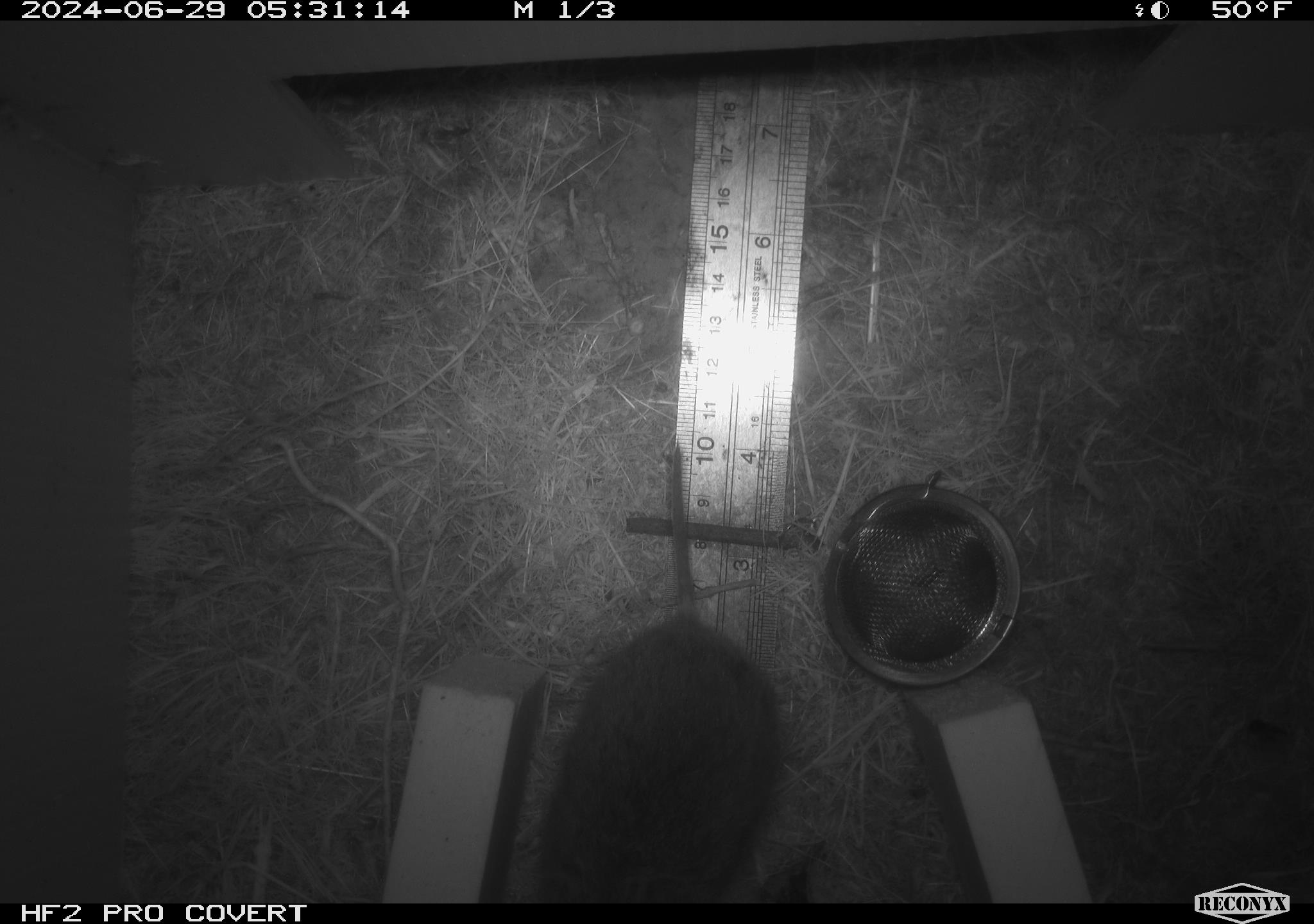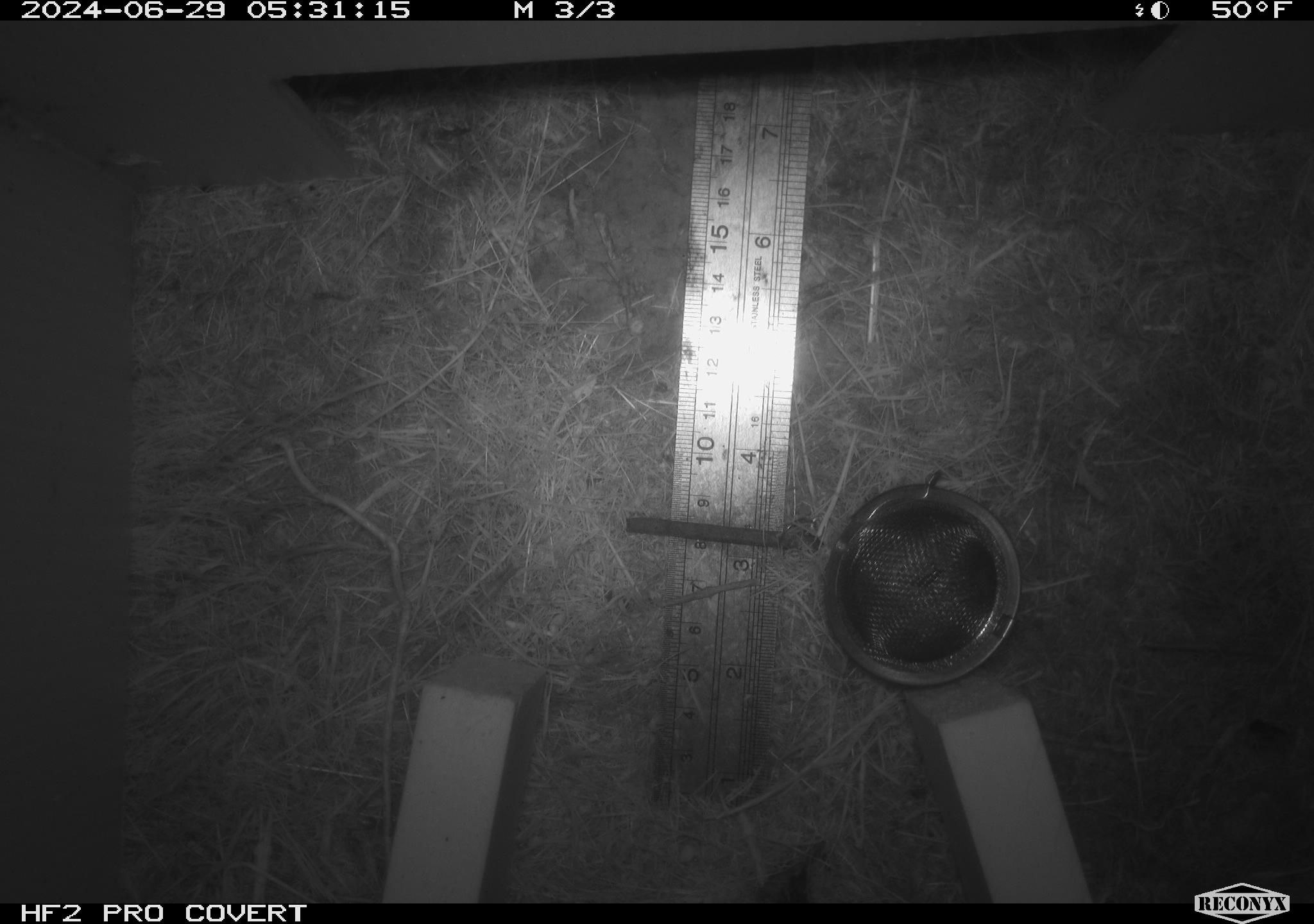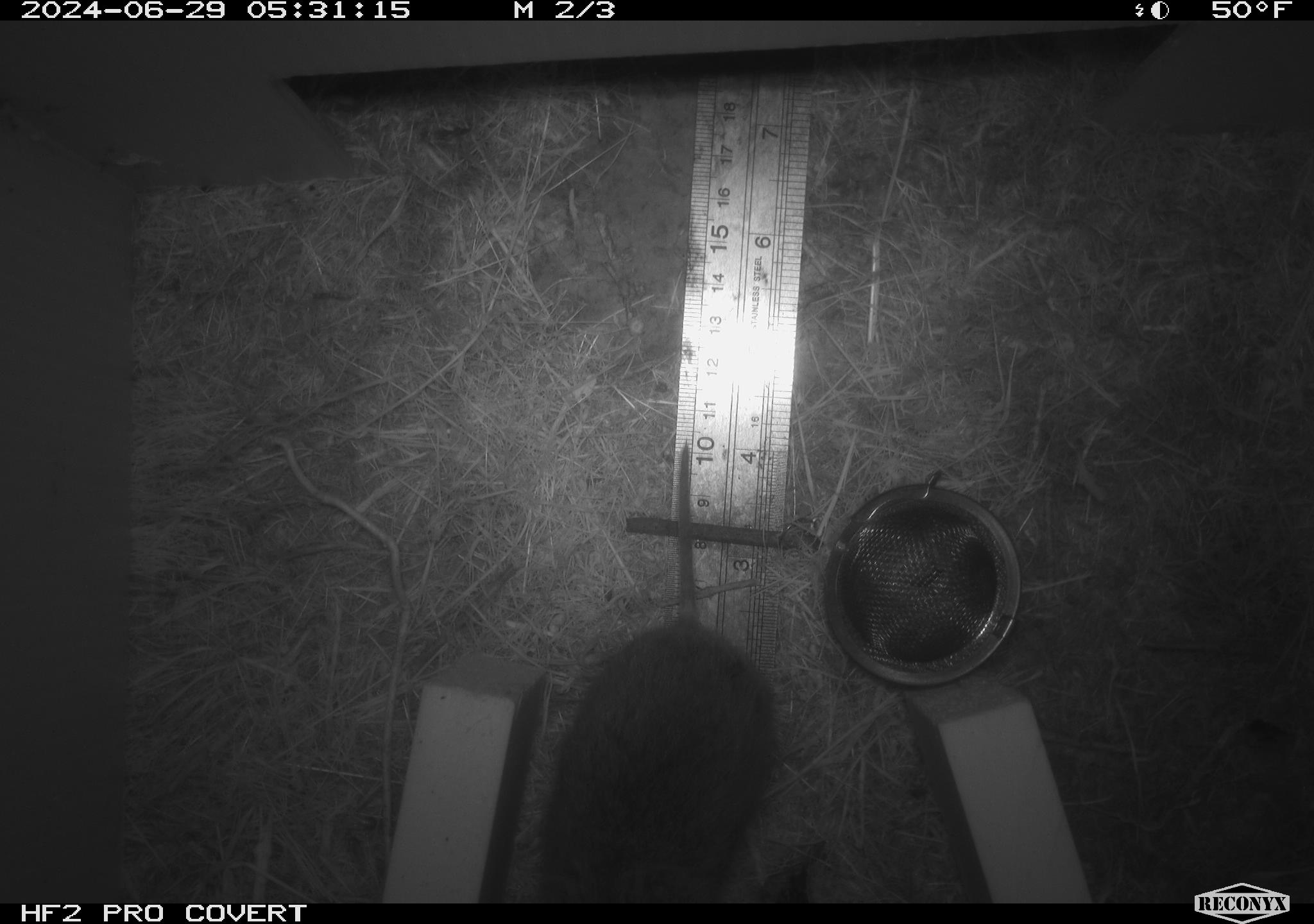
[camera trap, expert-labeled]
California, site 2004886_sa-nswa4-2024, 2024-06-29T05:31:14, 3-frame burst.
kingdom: Animalia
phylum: Chordata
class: Mammalia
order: Rodentia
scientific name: Rodentia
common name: rodent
Rodent (Rodentia).